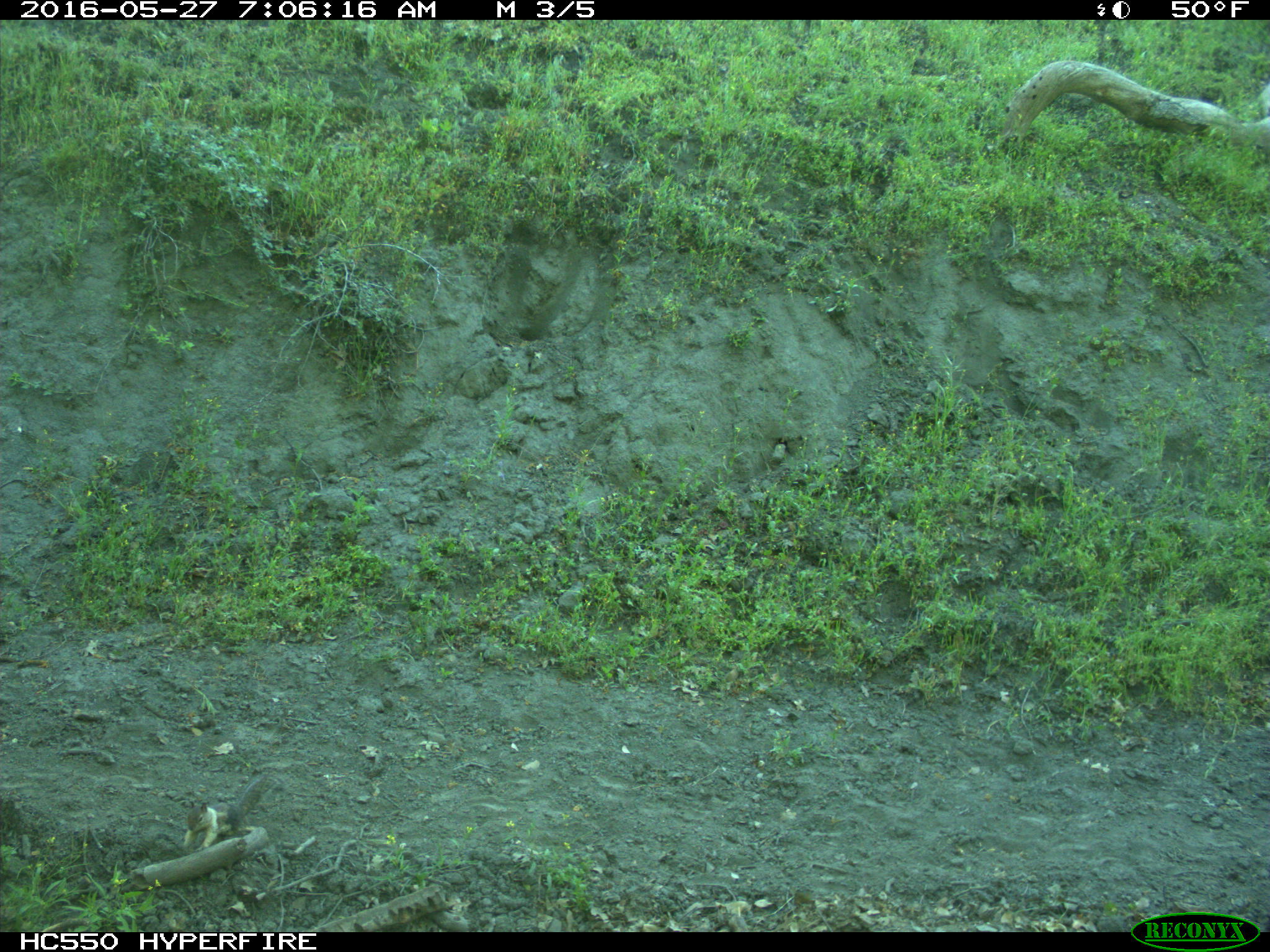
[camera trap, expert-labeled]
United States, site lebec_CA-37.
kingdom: Animalia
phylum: Chordata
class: Mammalia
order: Rodentia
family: Sciuridae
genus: Otospermophilus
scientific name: Otospermophilus beecheyi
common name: california ground squirrel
Otospermophilus beecheyi (california ground squirrel).